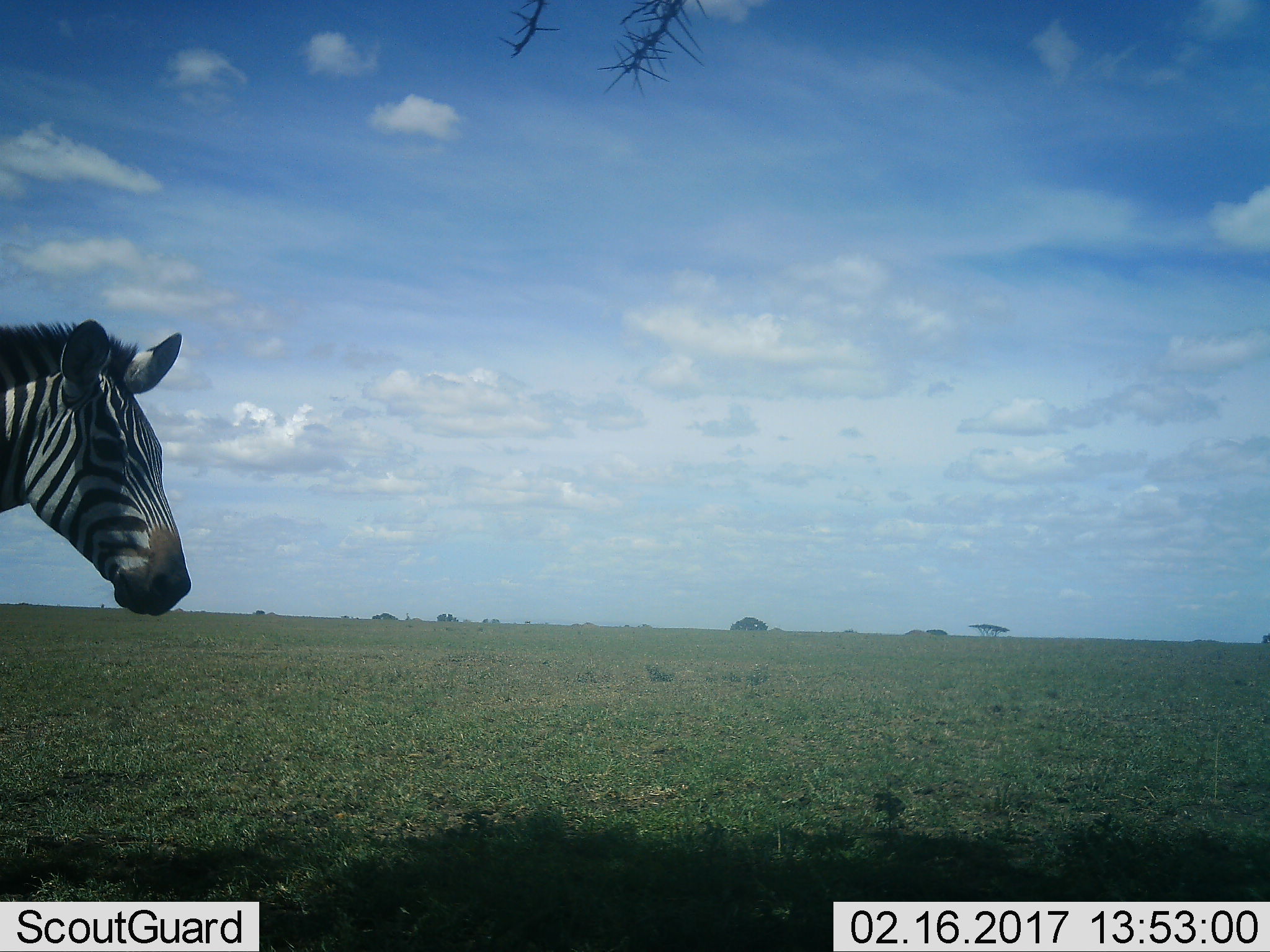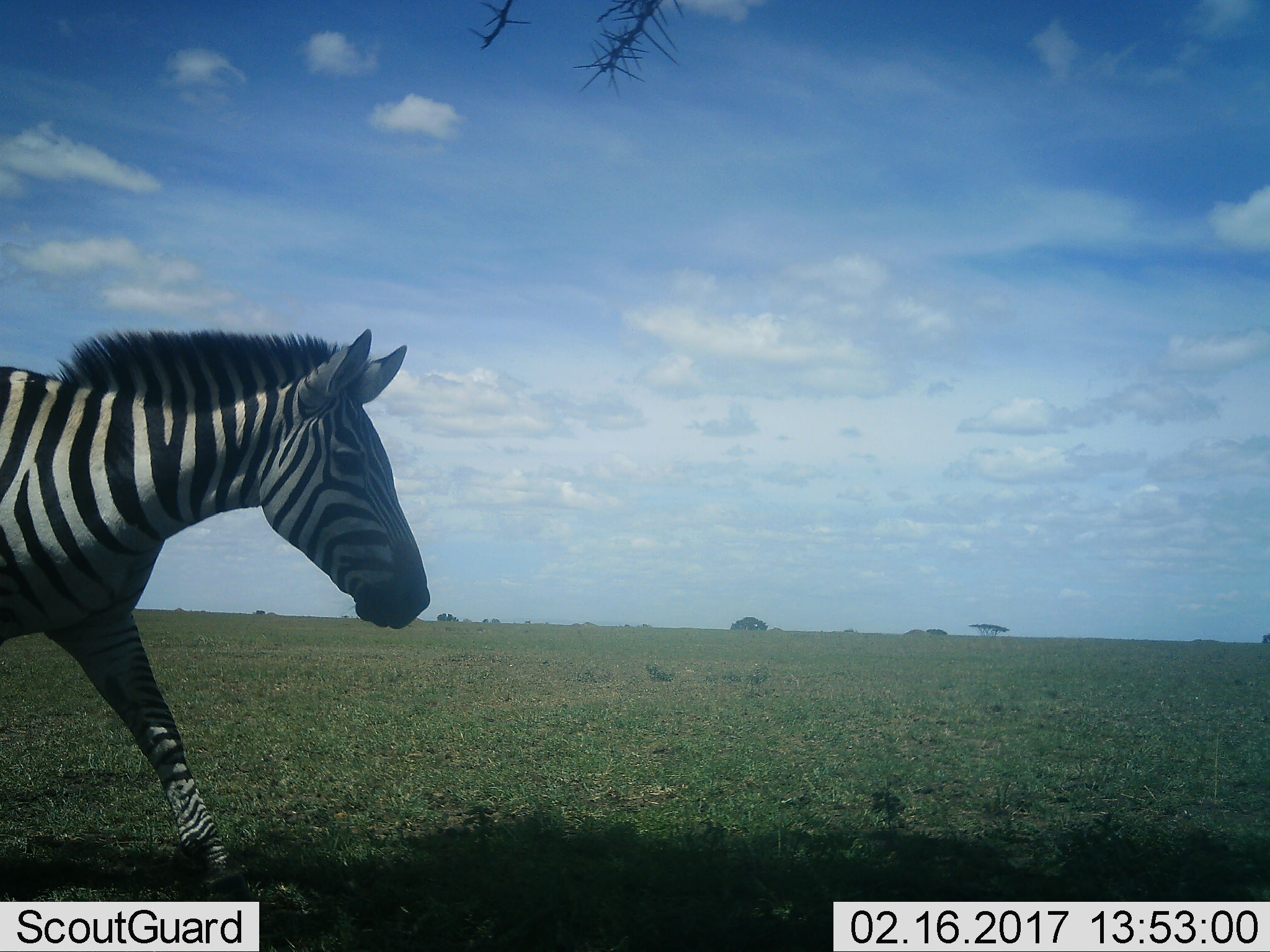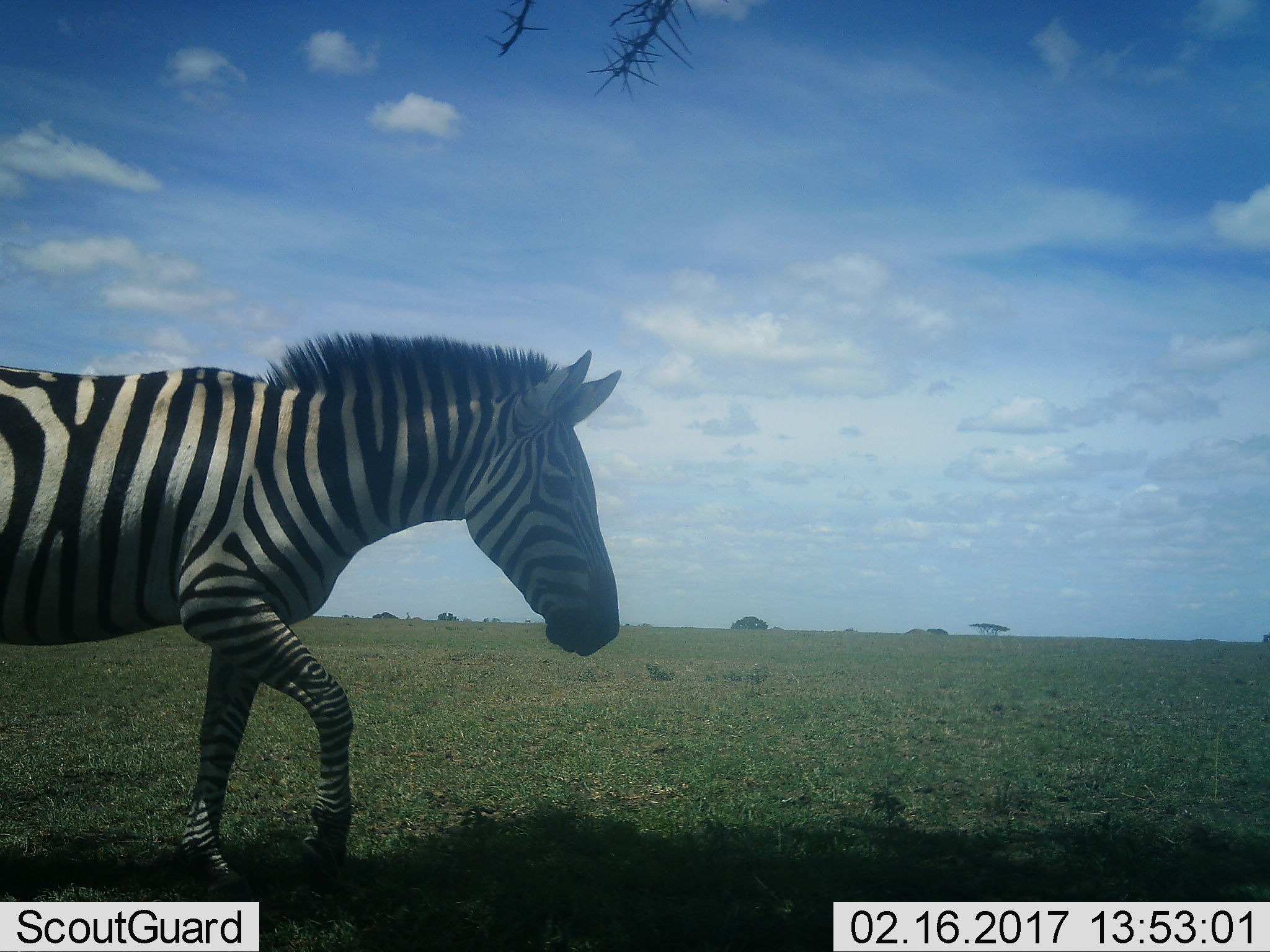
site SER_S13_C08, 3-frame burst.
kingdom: Animalia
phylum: Chordata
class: Mammalia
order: Perissodactyla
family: Equidae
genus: Equus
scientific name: Equus quagga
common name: plains zebra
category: zebraplains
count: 1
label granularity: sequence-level